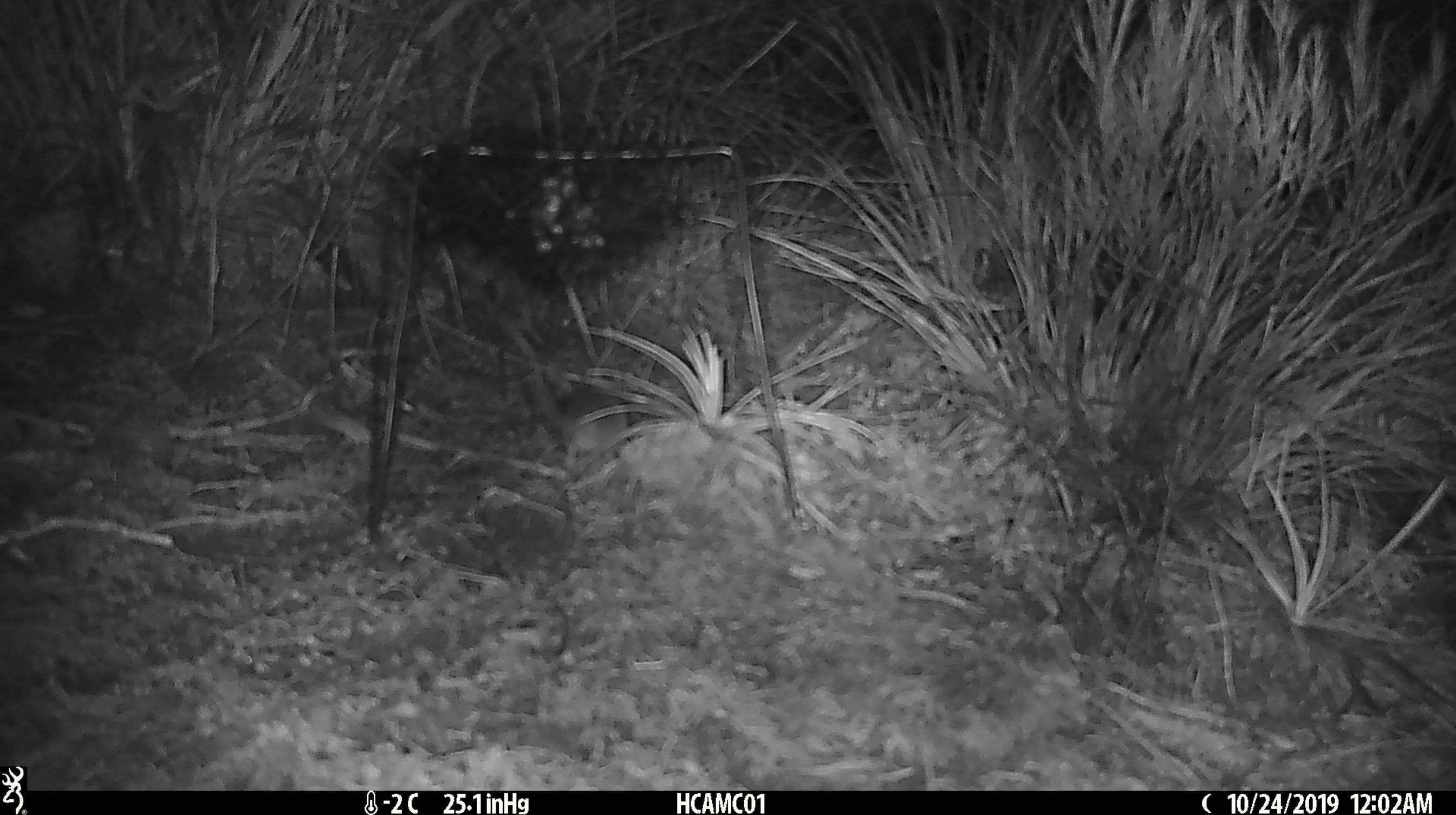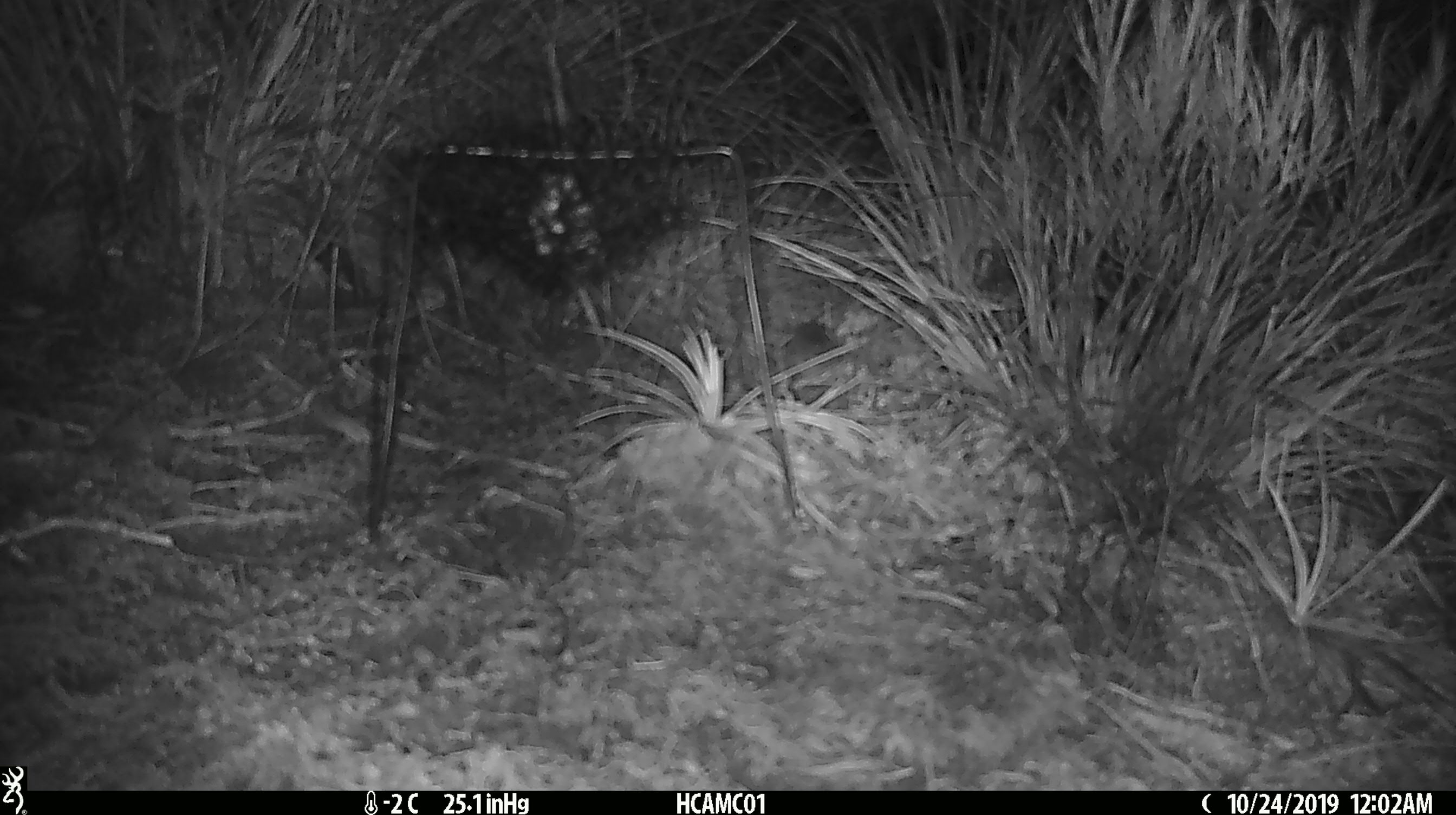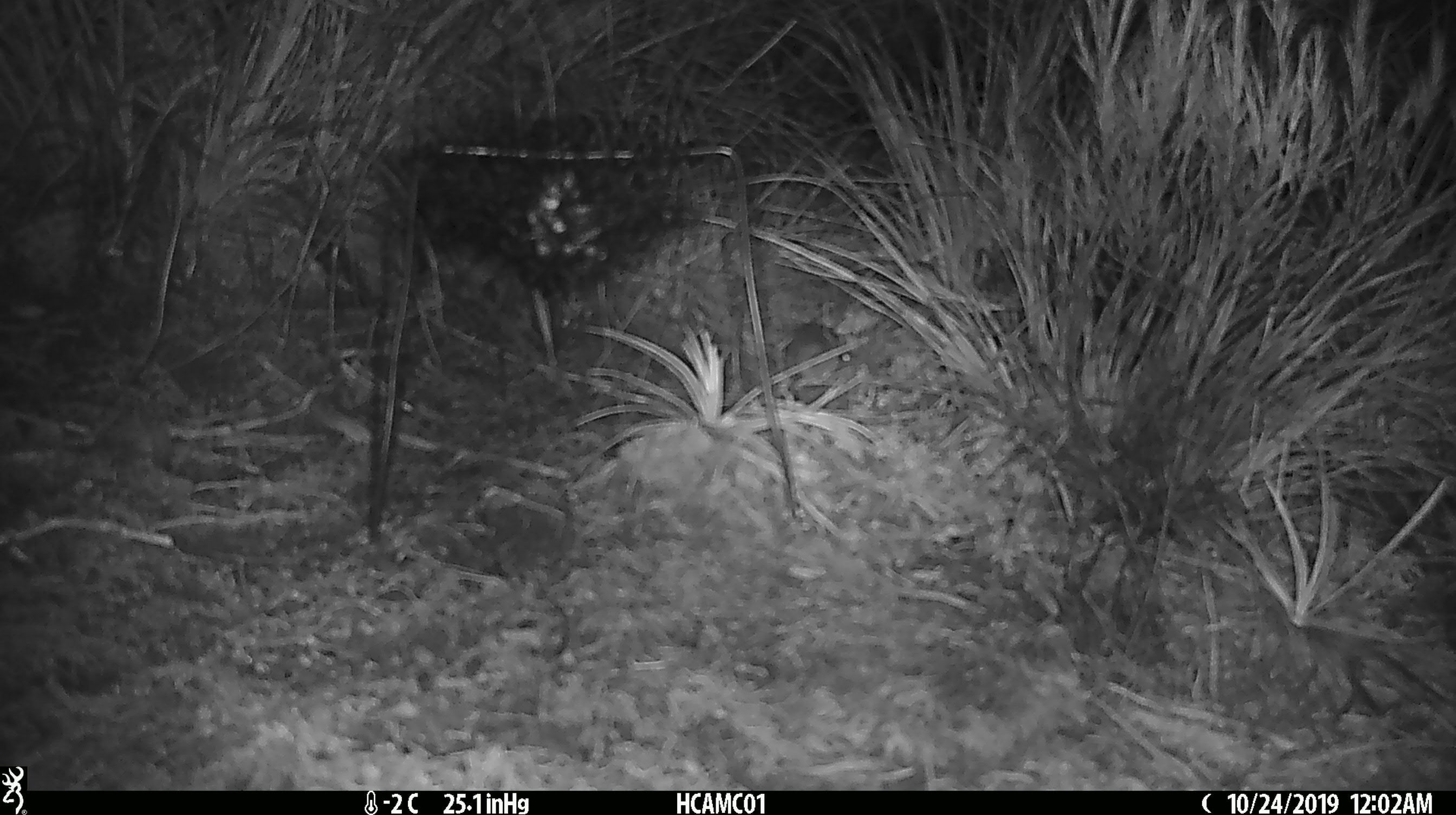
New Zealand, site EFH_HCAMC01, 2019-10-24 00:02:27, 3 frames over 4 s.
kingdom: Animalia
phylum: Chordata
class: Mammalia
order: Rodentia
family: Muridae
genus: Mus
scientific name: Mus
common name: mouse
Mouse (Mus).